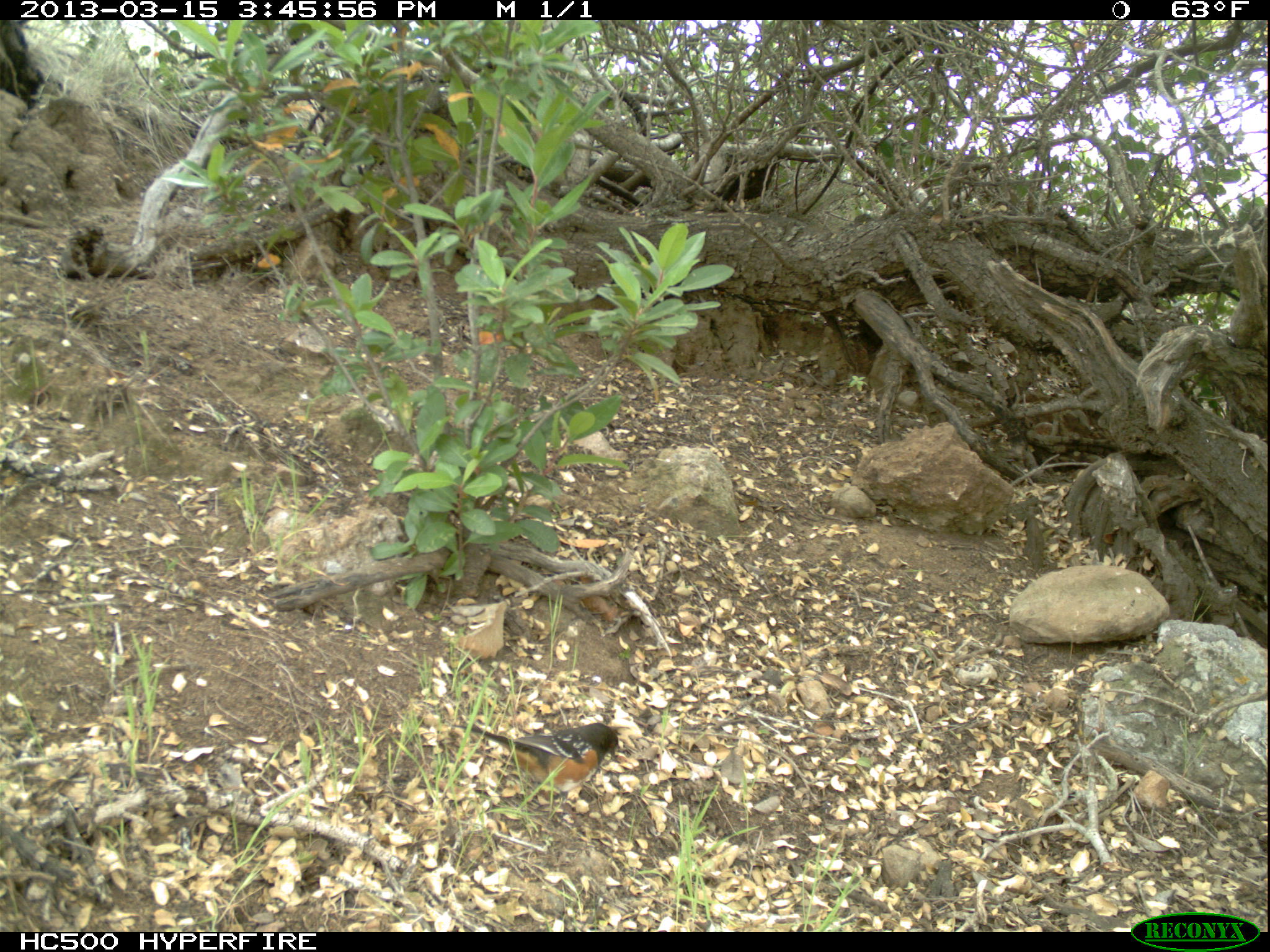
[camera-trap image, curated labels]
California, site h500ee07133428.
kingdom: Animalia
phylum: Chordata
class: Aves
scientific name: Aves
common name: bird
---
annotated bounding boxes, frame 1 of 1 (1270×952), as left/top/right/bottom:
bird: 450/721/621/813